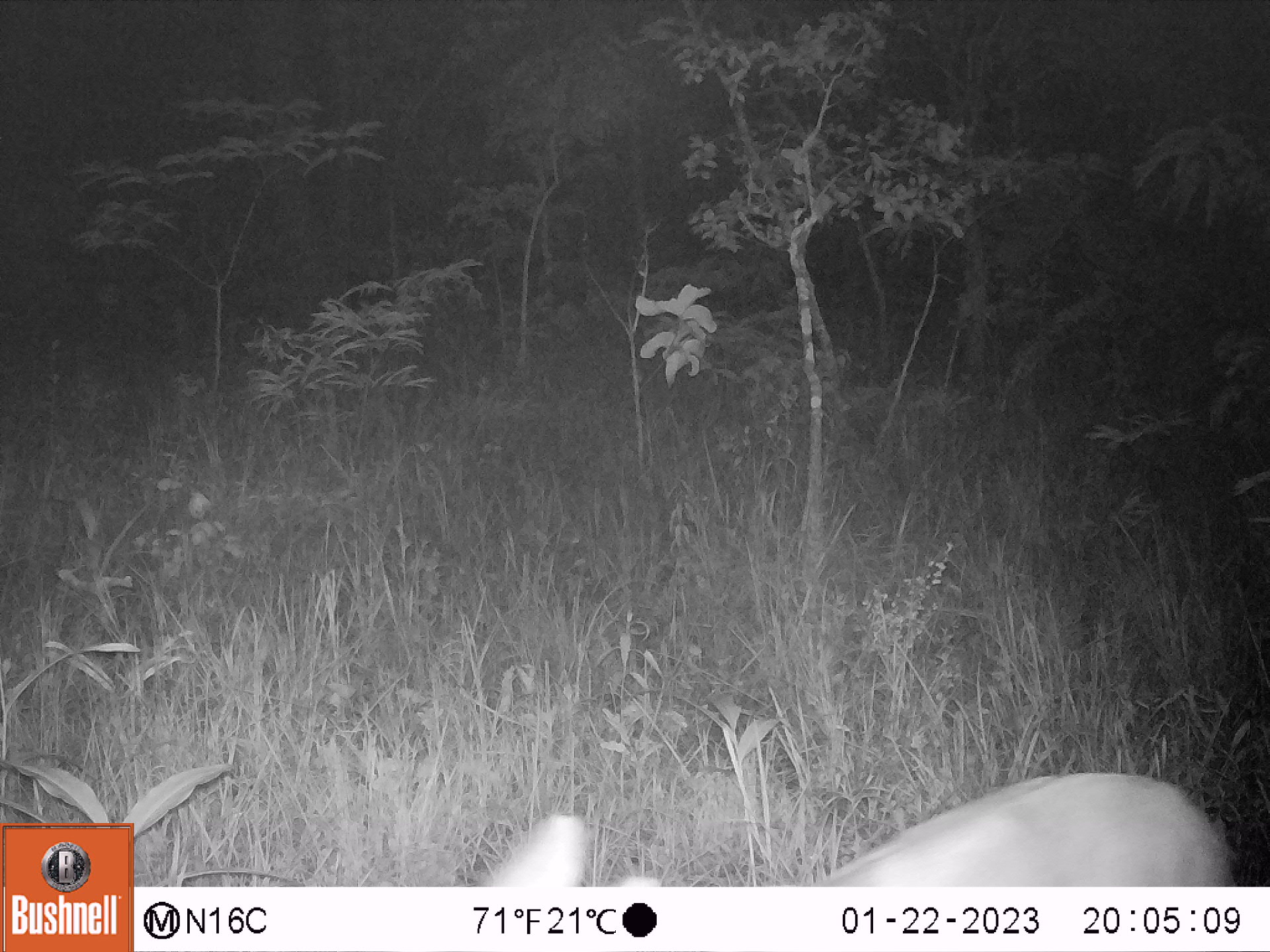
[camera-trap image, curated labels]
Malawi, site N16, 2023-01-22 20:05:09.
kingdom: Animalia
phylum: Chordata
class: Mammalia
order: Artiodactyla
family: Bovidae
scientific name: Antilopinae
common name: small antelope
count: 1